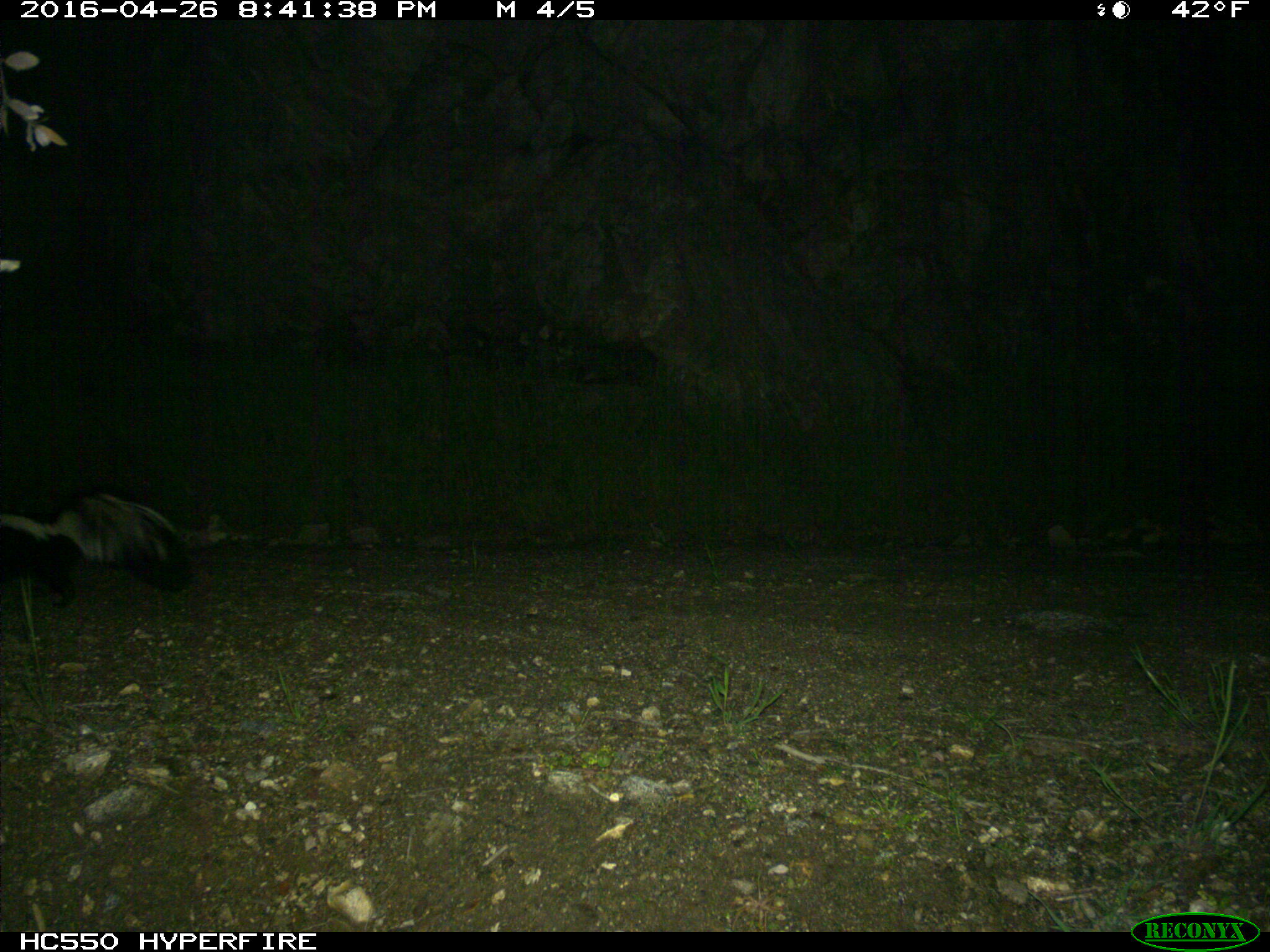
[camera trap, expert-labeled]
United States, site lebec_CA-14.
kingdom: Animalia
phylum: Chordata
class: Mammalia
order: Carnivora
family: Mephitidae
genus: Mephitis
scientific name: Mephitis mephitis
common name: striped skunk